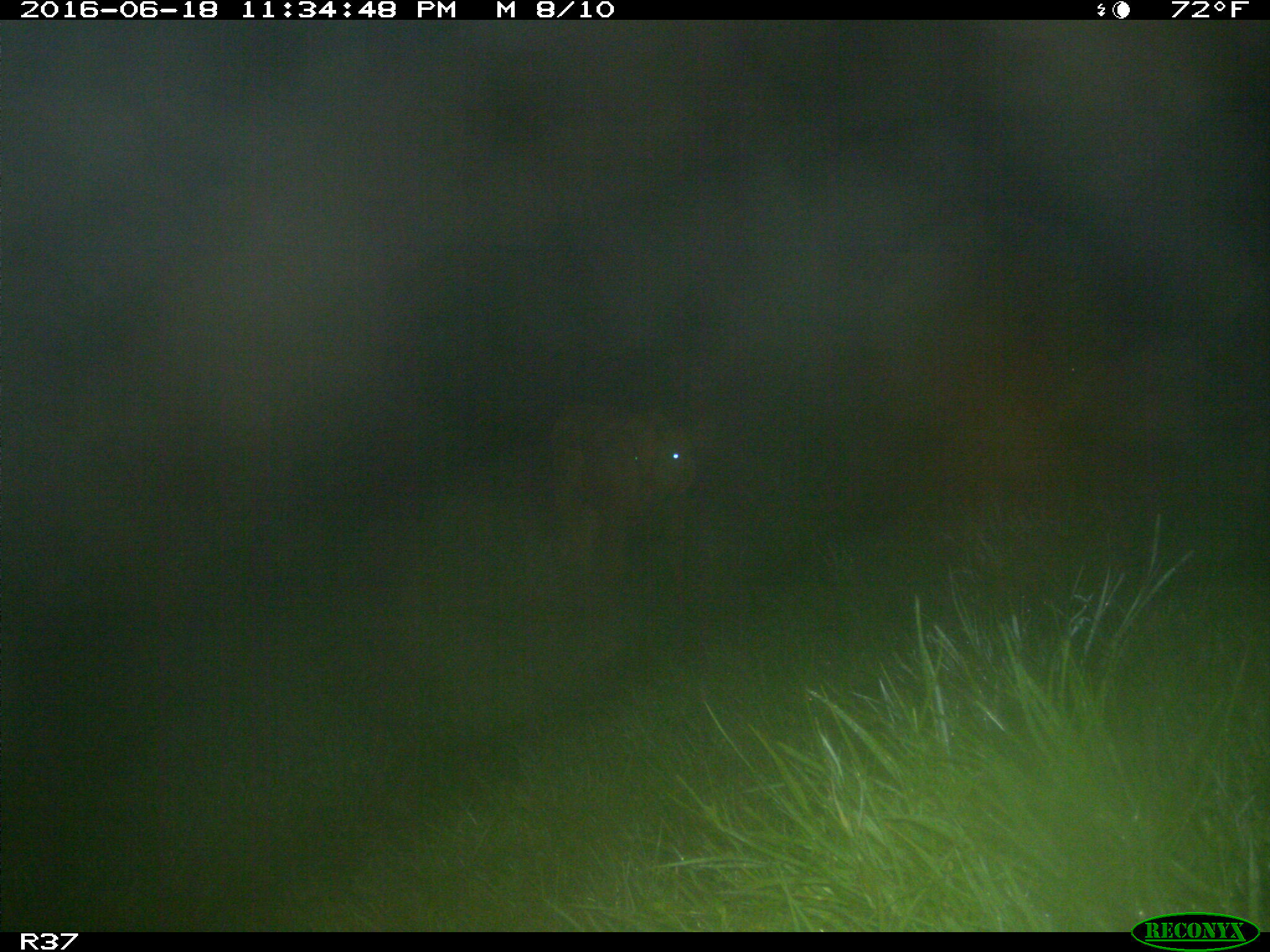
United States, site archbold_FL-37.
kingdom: Animalia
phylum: Chordata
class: Mammalia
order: Artiodactyla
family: Bovidae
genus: Bos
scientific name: Bos taurus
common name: domestic cow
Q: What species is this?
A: Bos taurus (domestic cow).